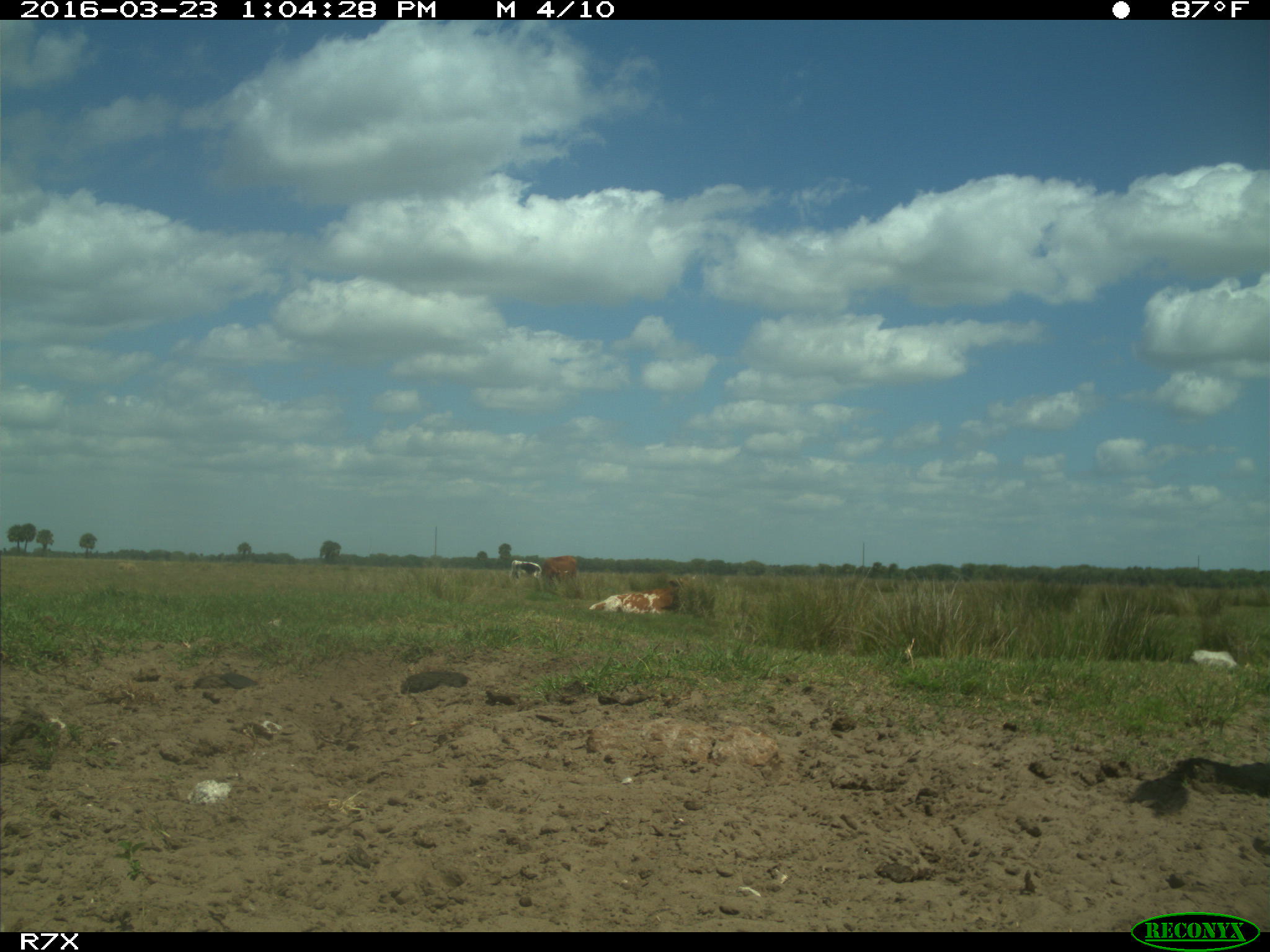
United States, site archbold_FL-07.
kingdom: Animalia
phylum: Chordata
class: Mammalia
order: Artiodactyla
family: Bovidae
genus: Bos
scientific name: Bos taurus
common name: domestic cow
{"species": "Bos taurus (domestic cow)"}